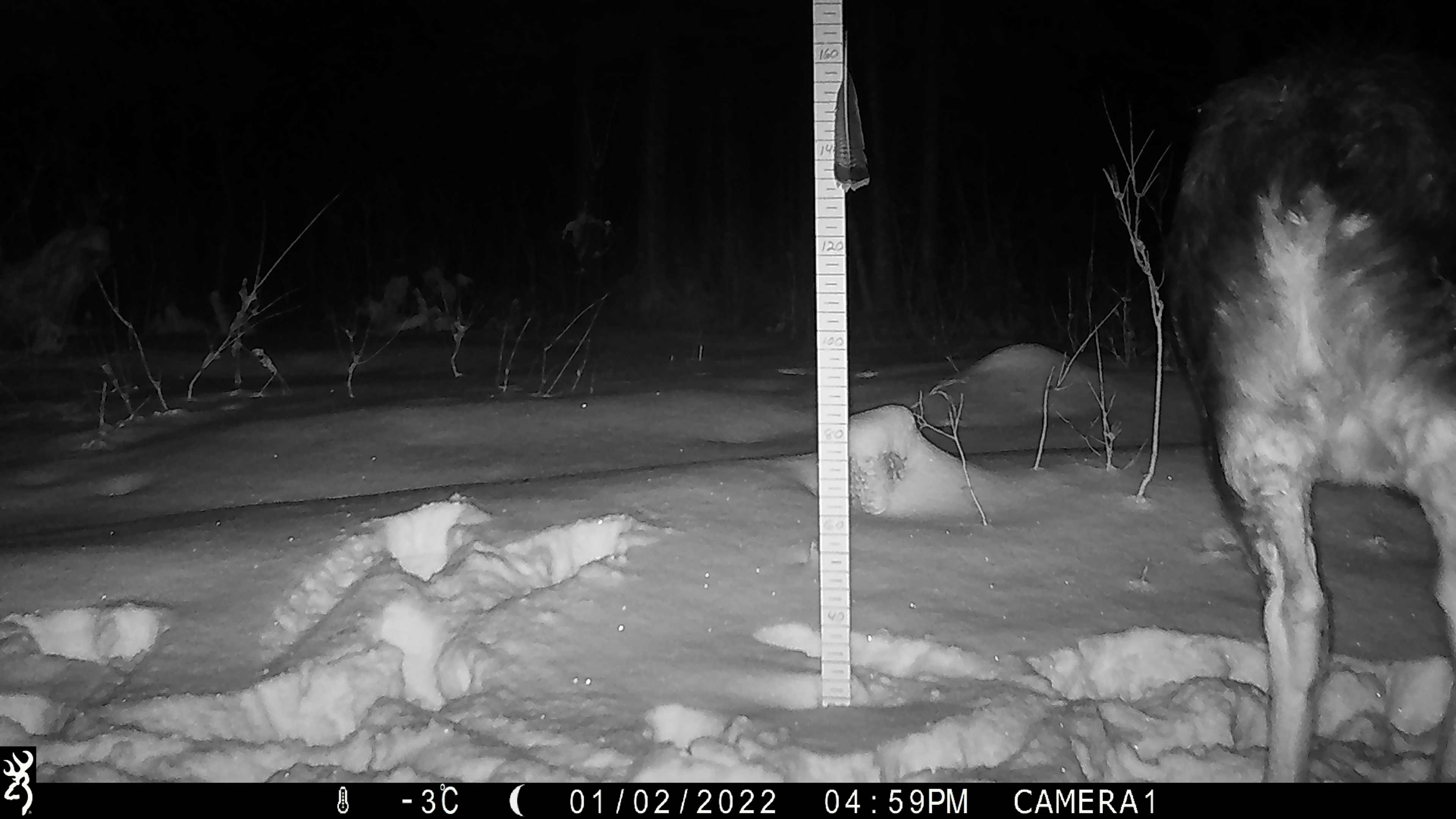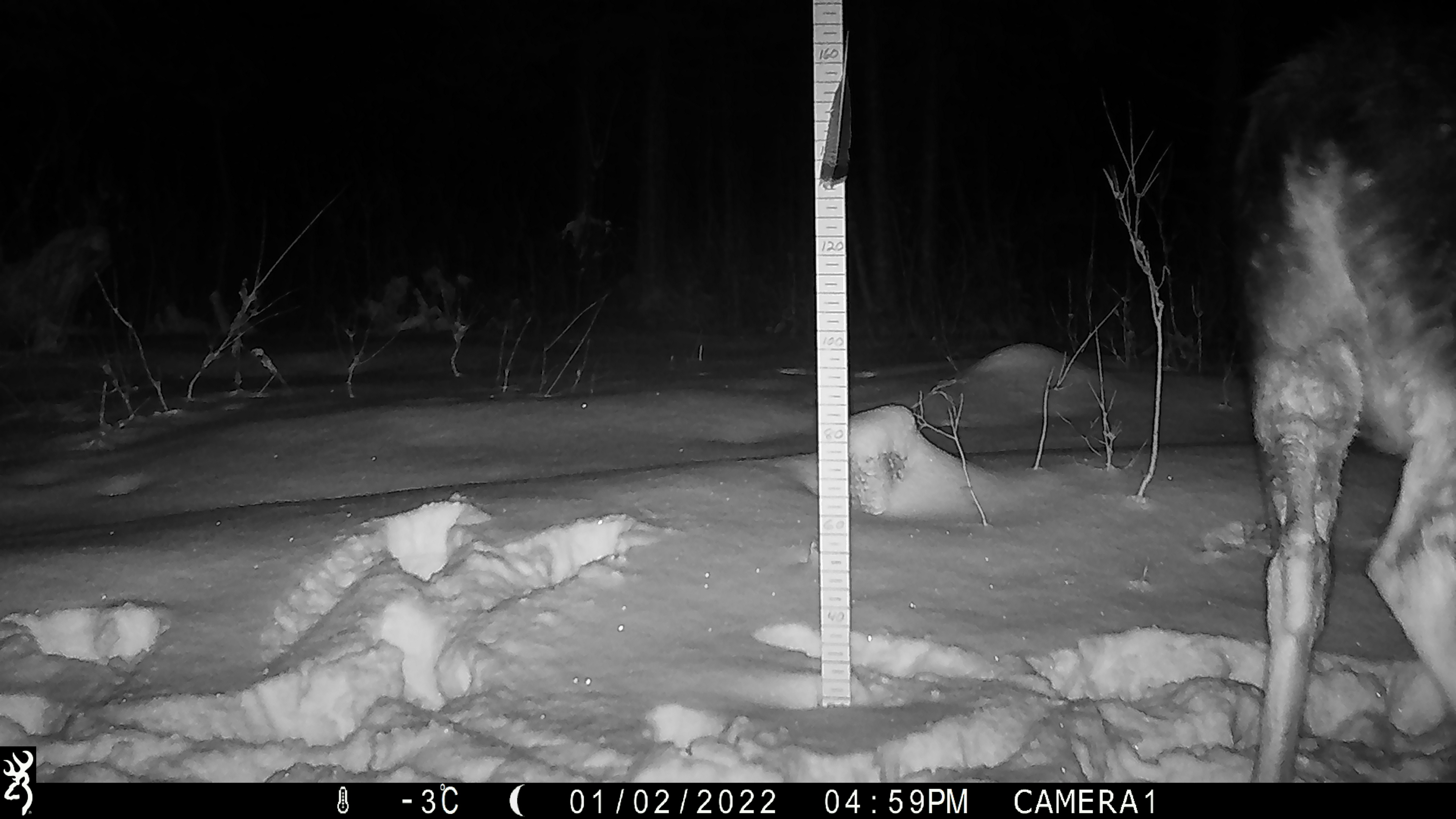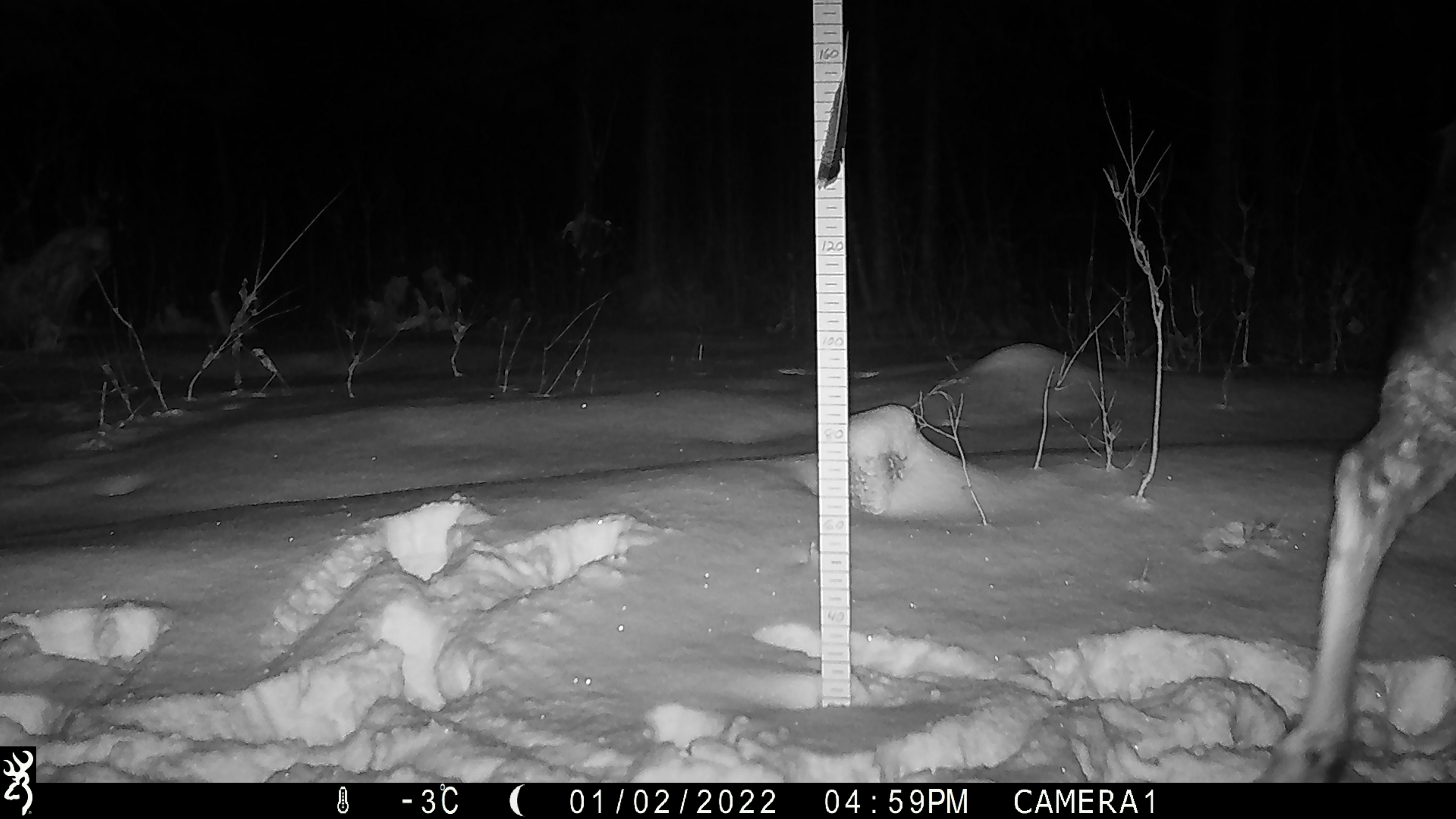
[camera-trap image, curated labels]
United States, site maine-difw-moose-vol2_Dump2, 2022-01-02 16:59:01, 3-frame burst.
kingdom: Animalia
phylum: Chordata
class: Mammalia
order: Artiodactyla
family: Cervidae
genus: Alces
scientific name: Alces alces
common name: moose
Moose (Alces alces).